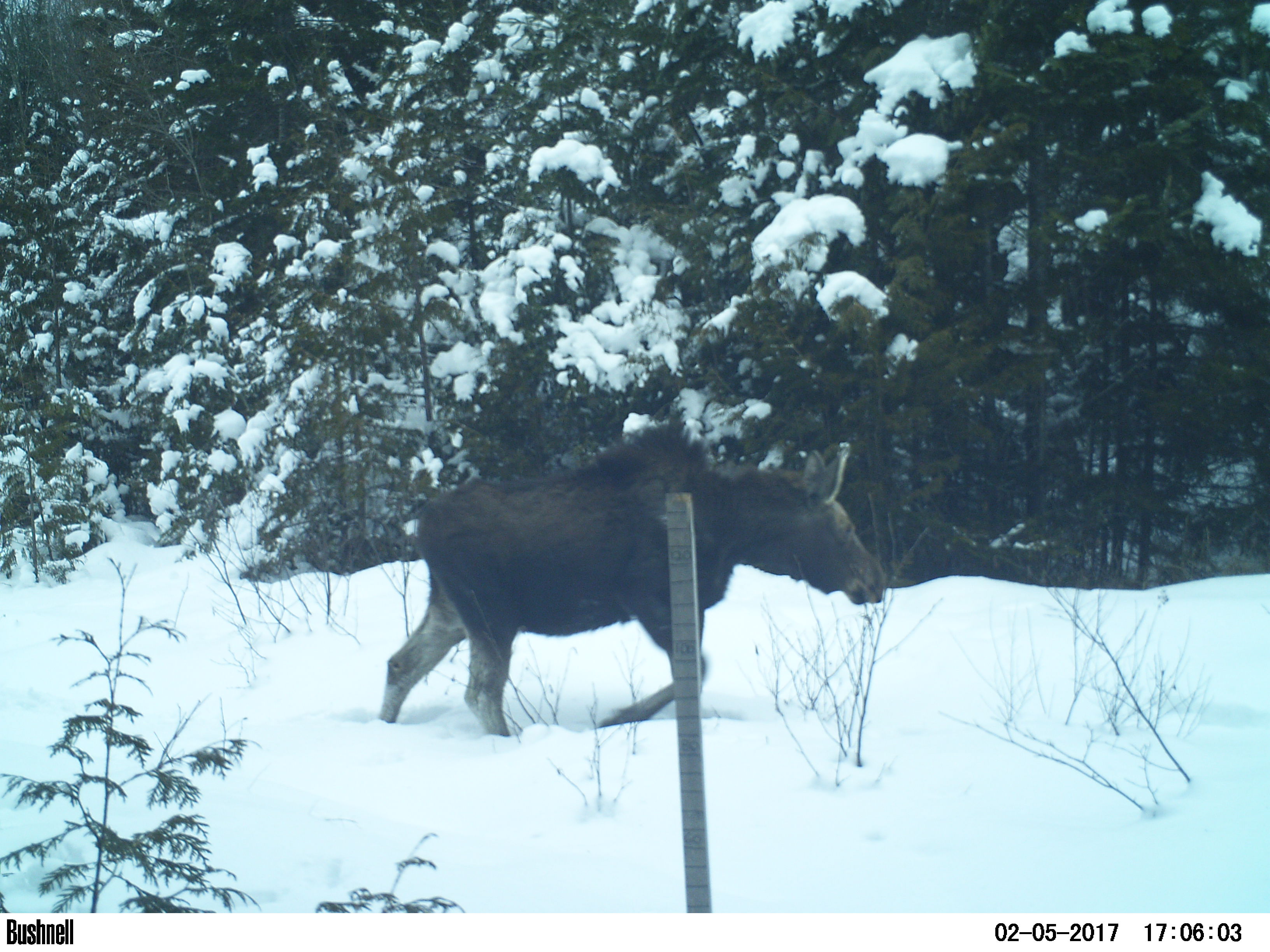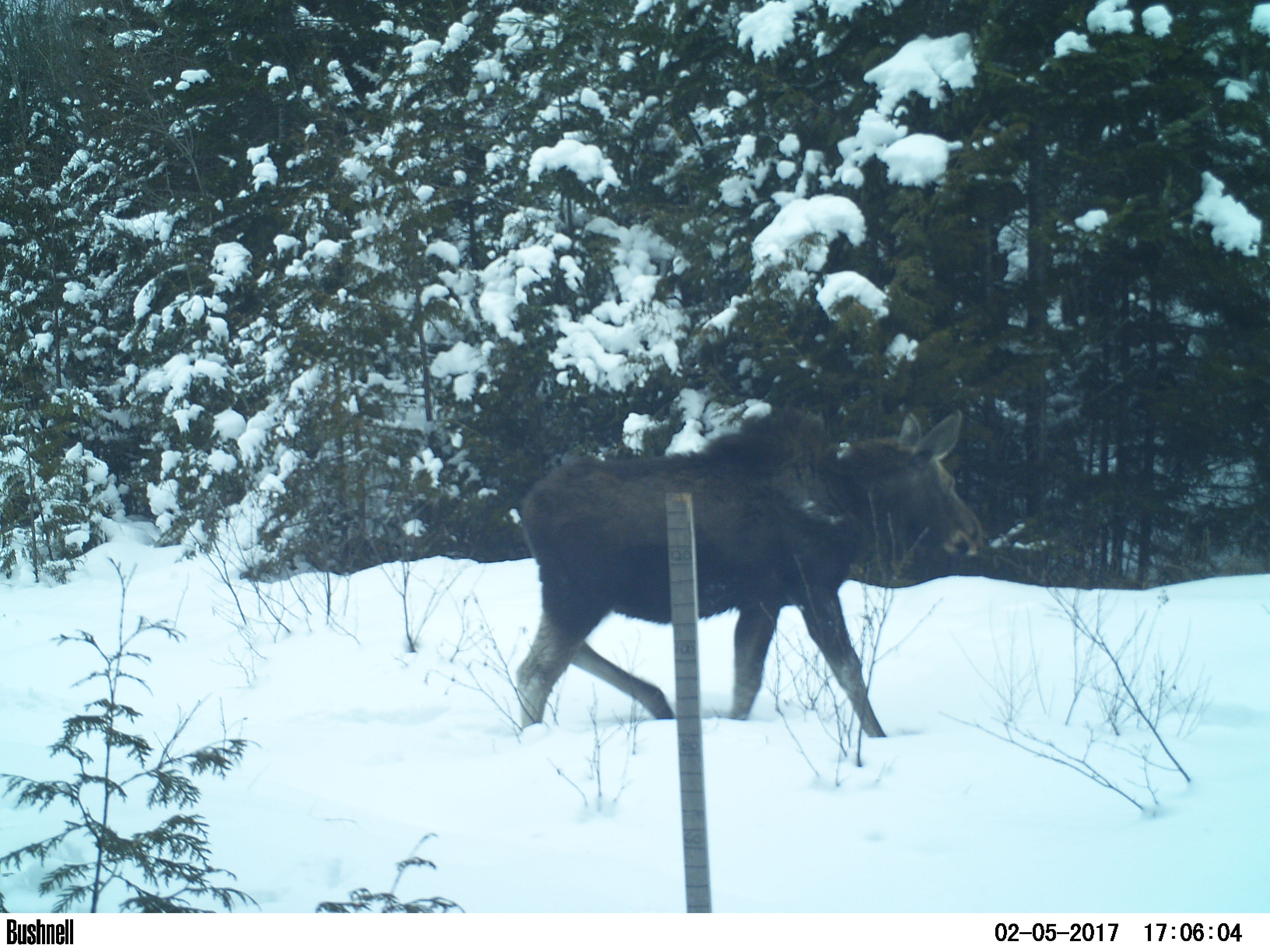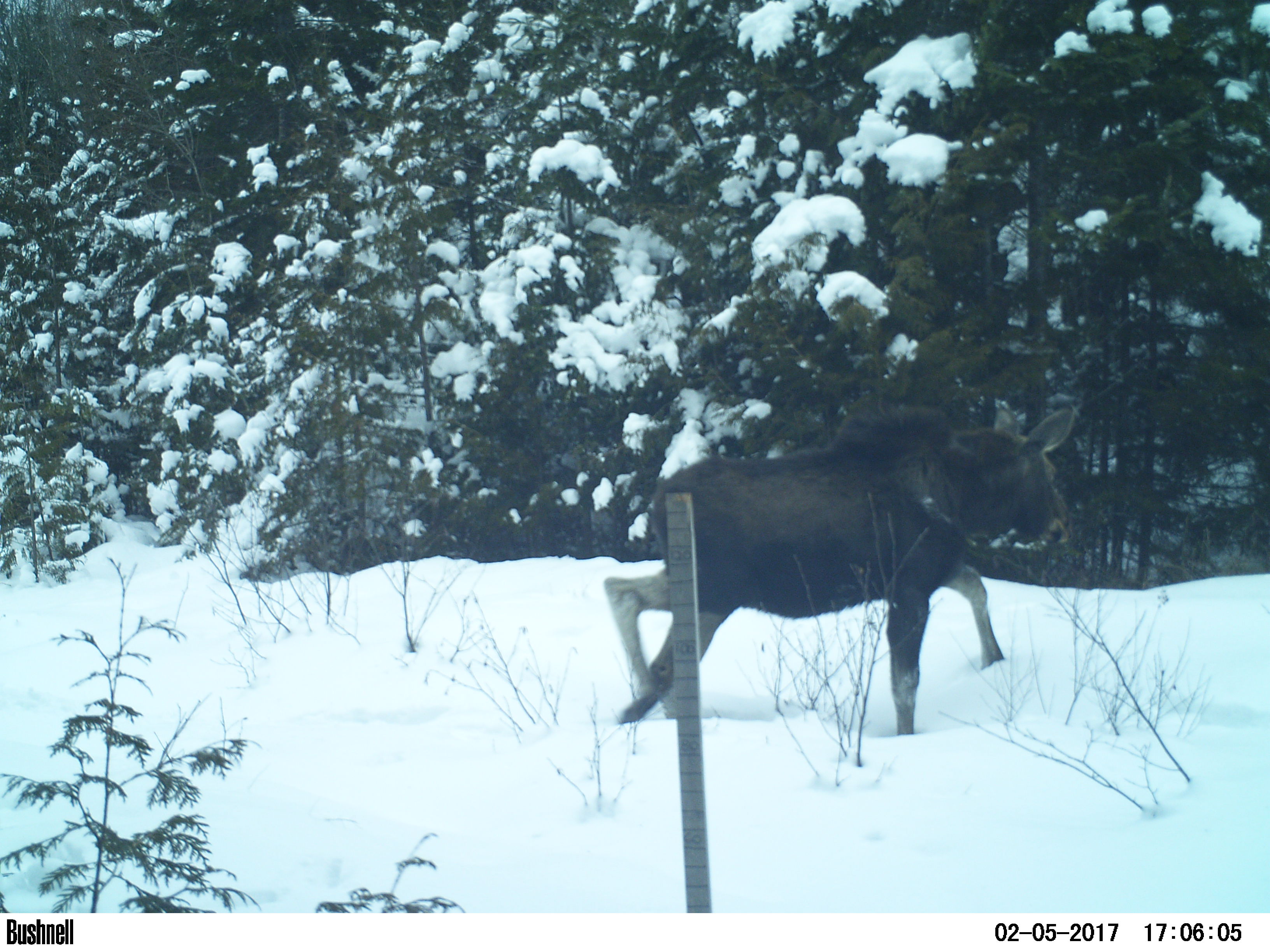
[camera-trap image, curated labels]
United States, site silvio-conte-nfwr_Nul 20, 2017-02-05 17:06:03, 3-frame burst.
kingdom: Animalia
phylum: Chordata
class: Mammalia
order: Artiodactyla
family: Cervidae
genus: Alces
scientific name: Alces alces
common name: moose